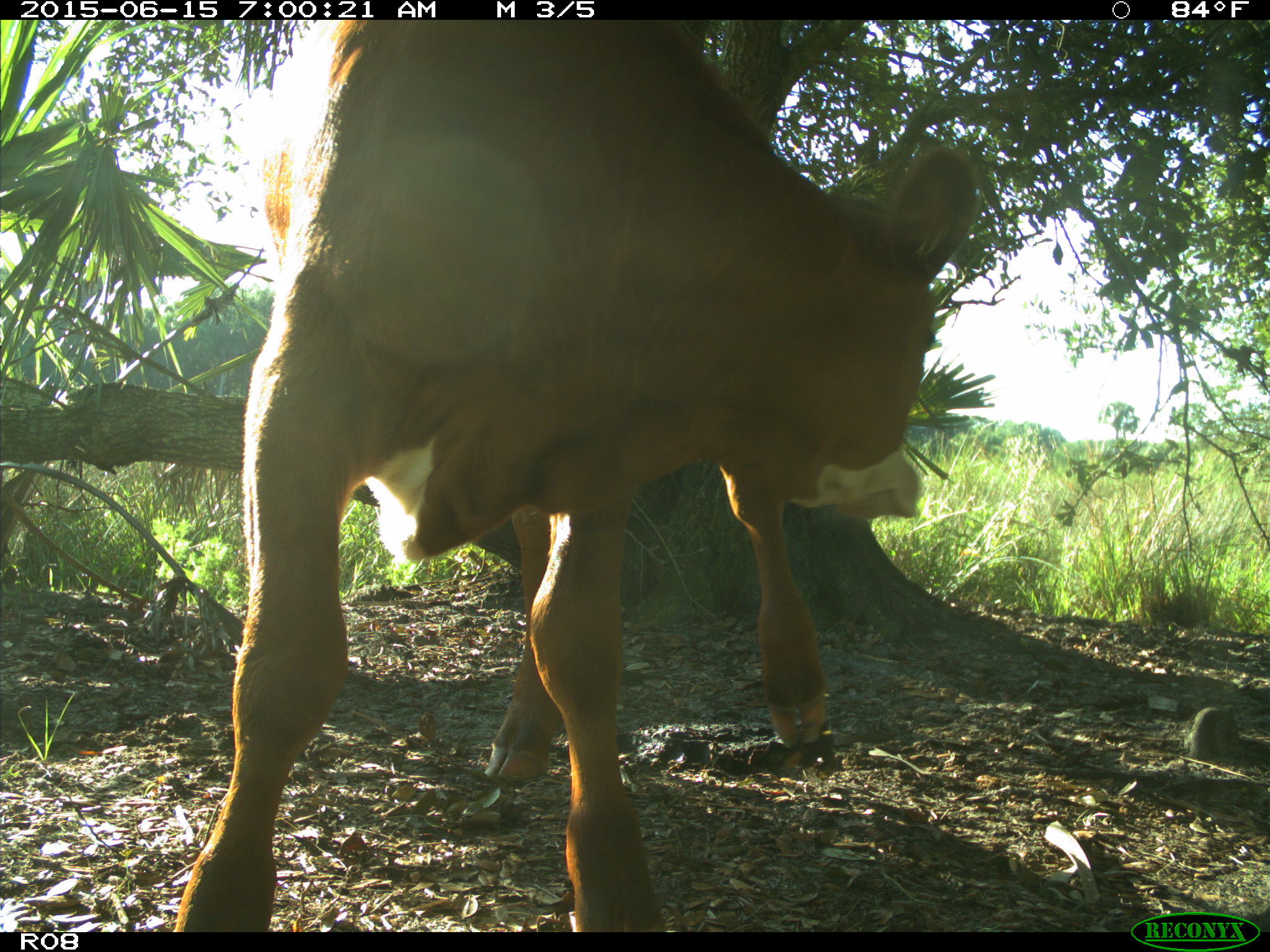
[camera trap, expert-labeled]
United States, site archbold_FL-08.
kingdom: Animalia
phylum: Chordata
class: Mammalia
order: Artiodactyla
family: Bovidae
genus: Bos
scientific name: Bos taurus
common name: domestic cow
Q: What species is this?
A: Bos taurus (domestic cow).